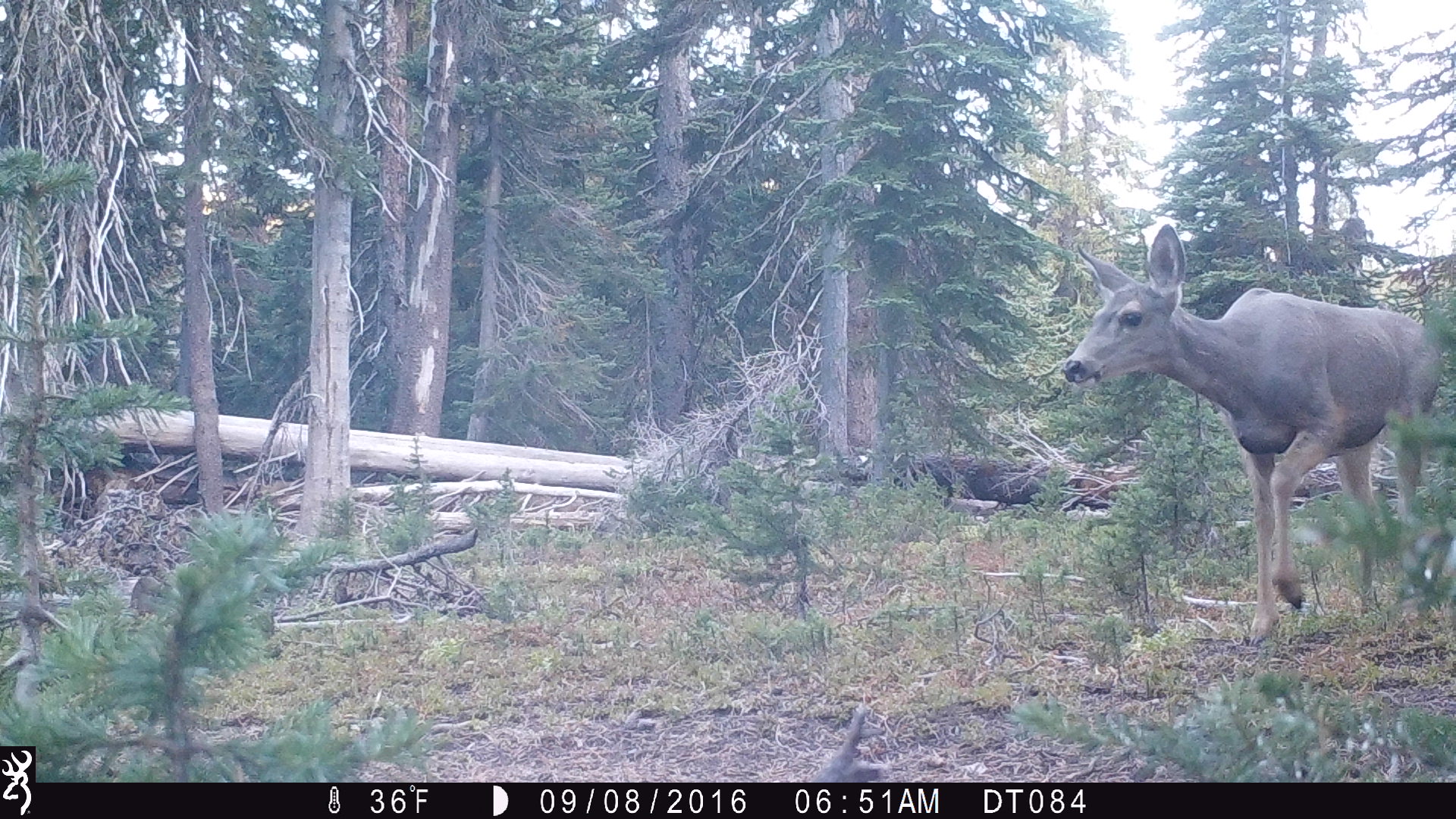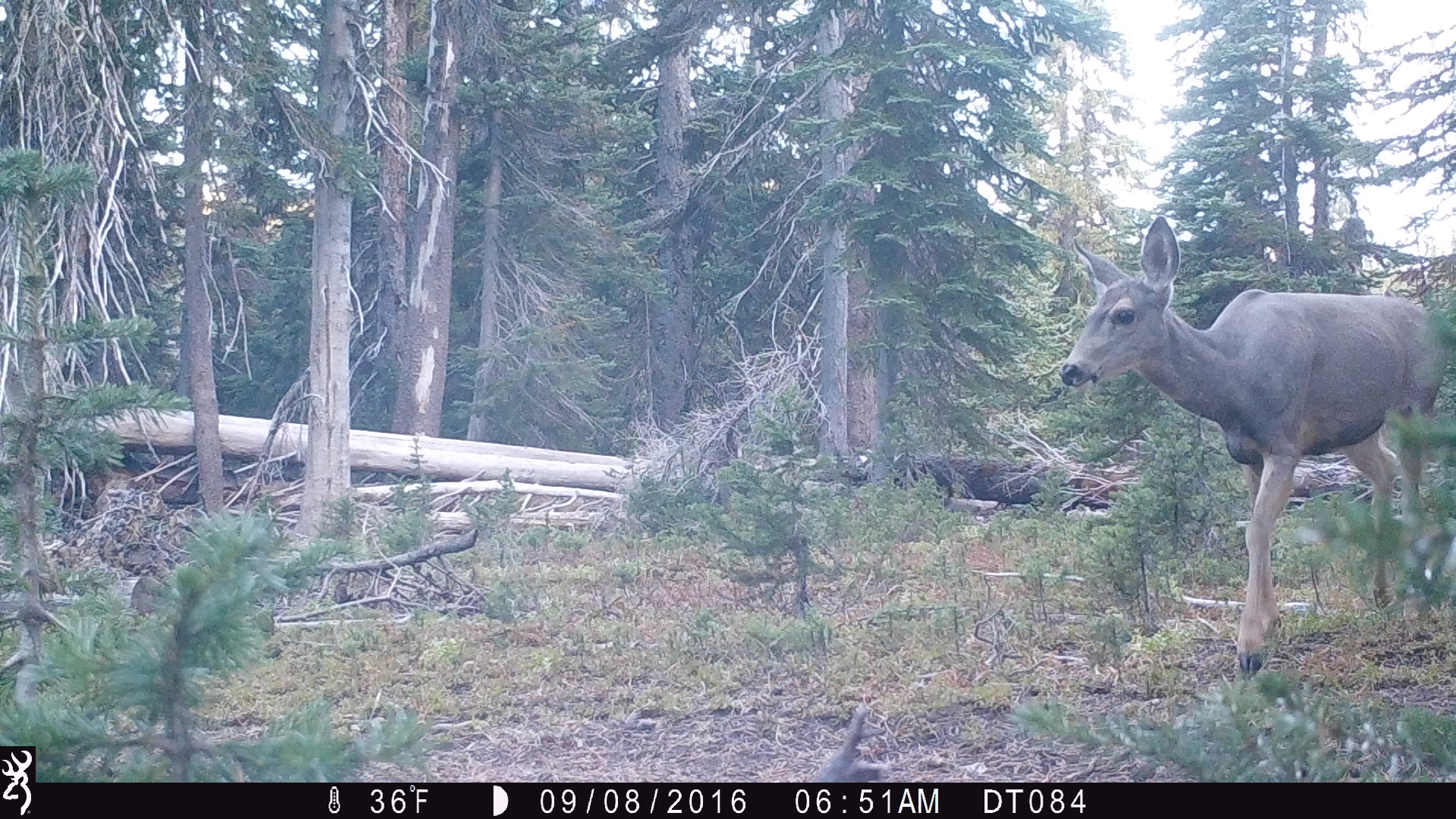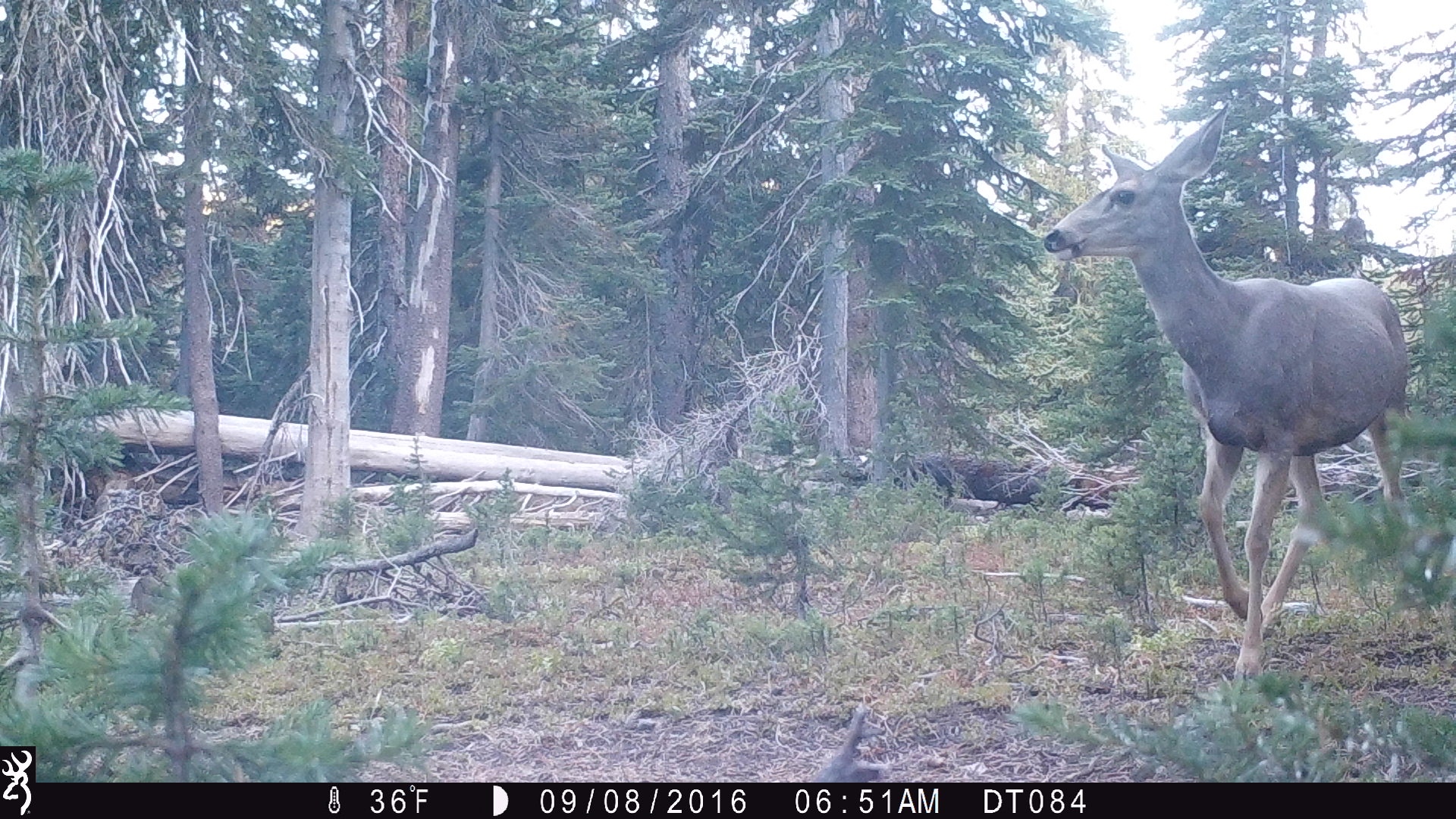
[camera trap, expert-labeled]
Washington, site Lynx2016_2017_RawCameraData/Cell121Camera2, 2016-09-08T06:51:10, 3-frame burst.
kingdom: Animalia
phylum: Chordata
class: Mammalia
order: Artiodactyla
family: Cervidae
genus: Odocoileus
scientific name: Odocoileus hemionus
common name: mule deer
Odocoileus hemionus (mule deer). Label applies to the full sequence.